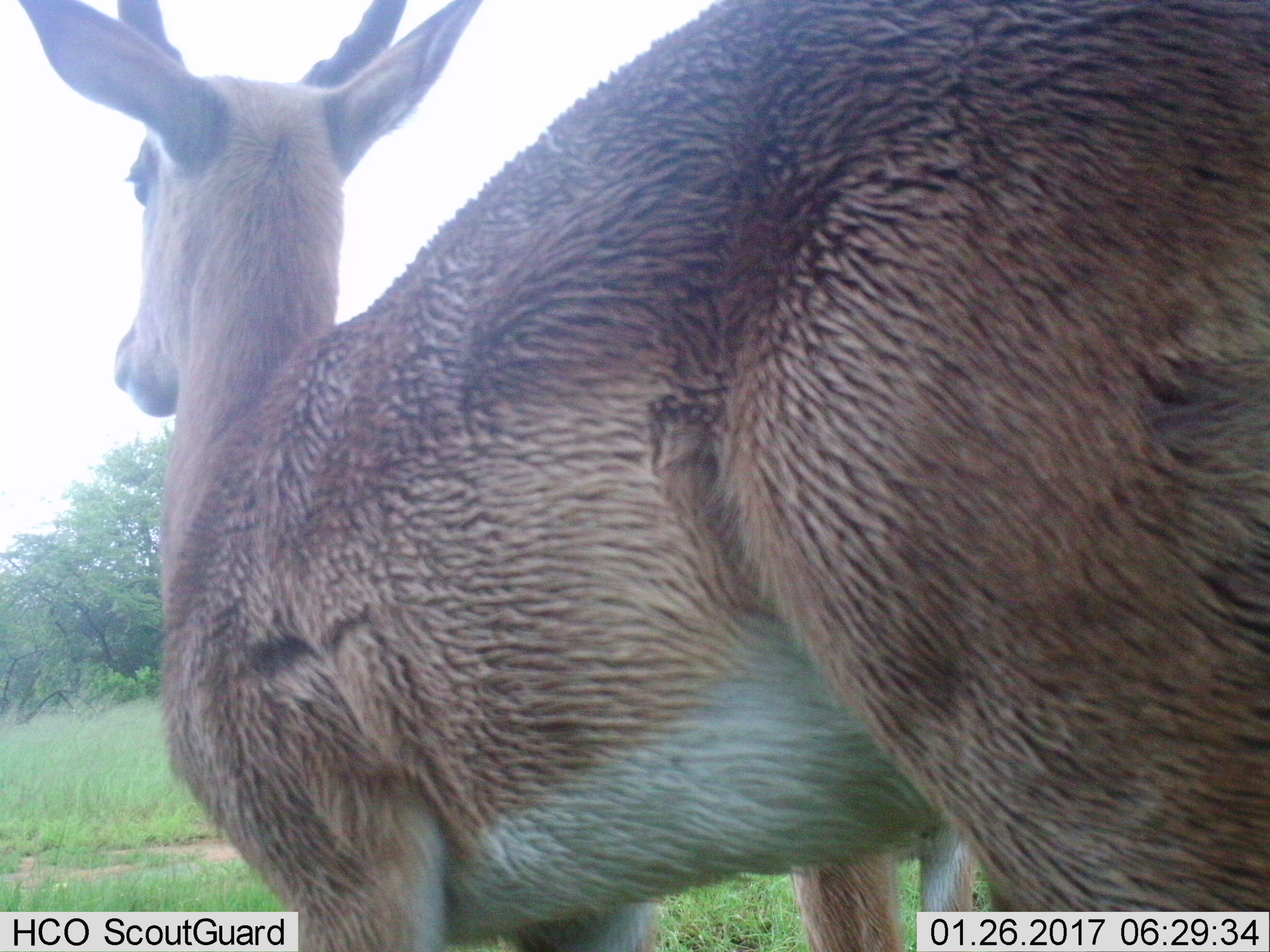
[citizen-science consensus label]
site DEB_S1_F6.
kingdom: Animalia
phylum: Chordata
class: Mammalia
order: Artiodactyla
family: Bovidae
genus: Aepyceros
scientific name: Aepyceros melampus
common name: impala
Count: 1.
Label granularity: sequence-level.